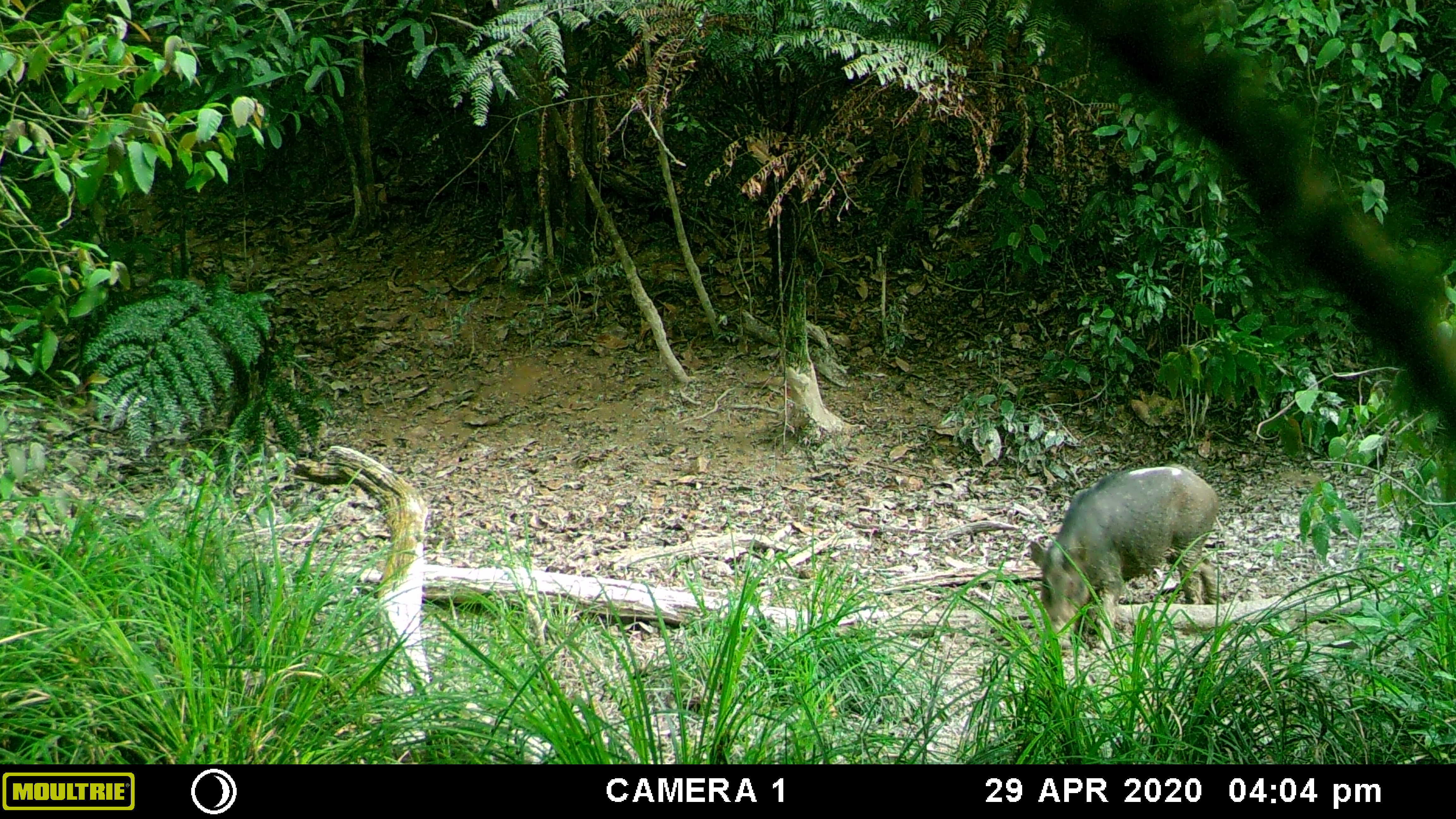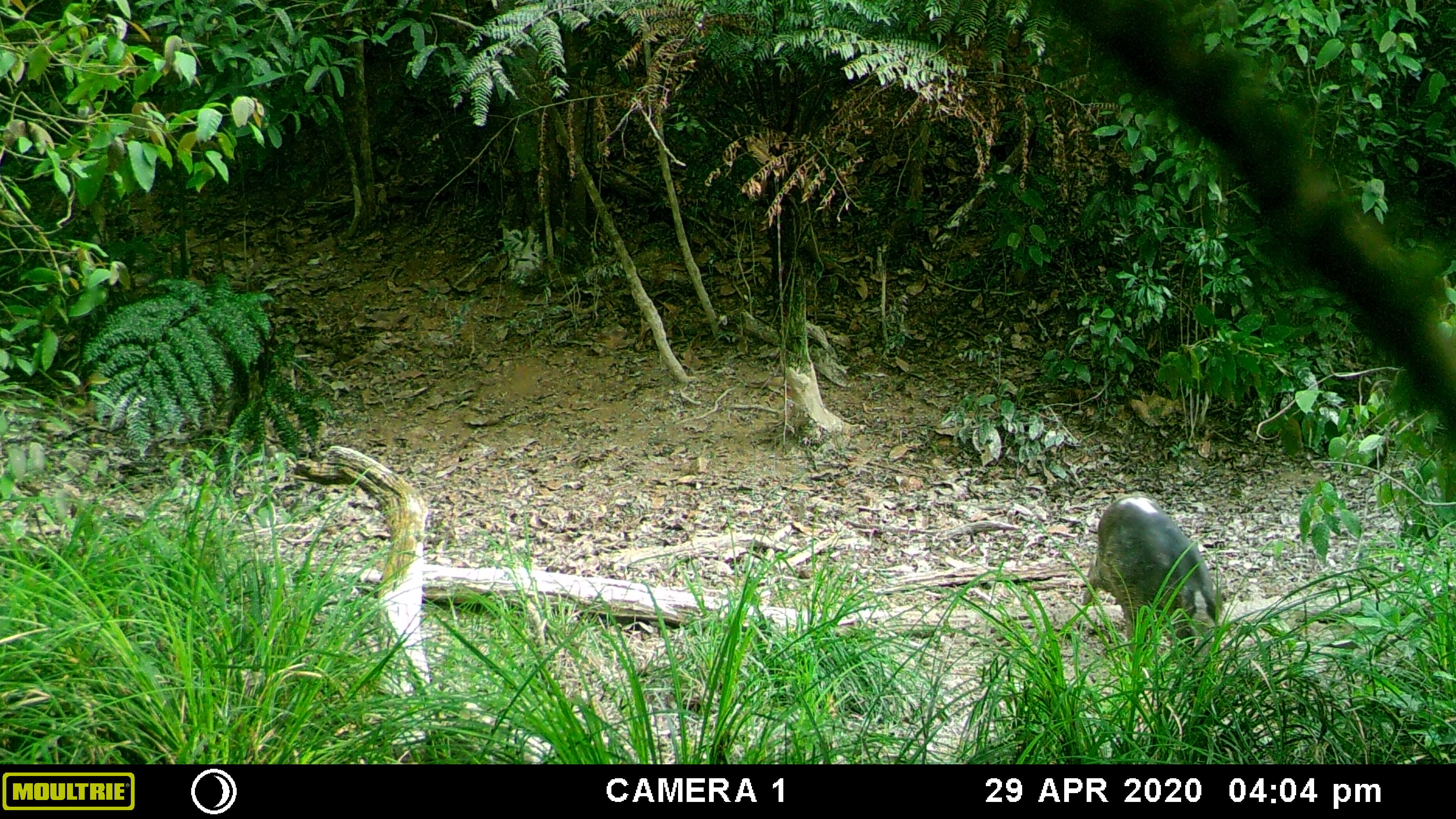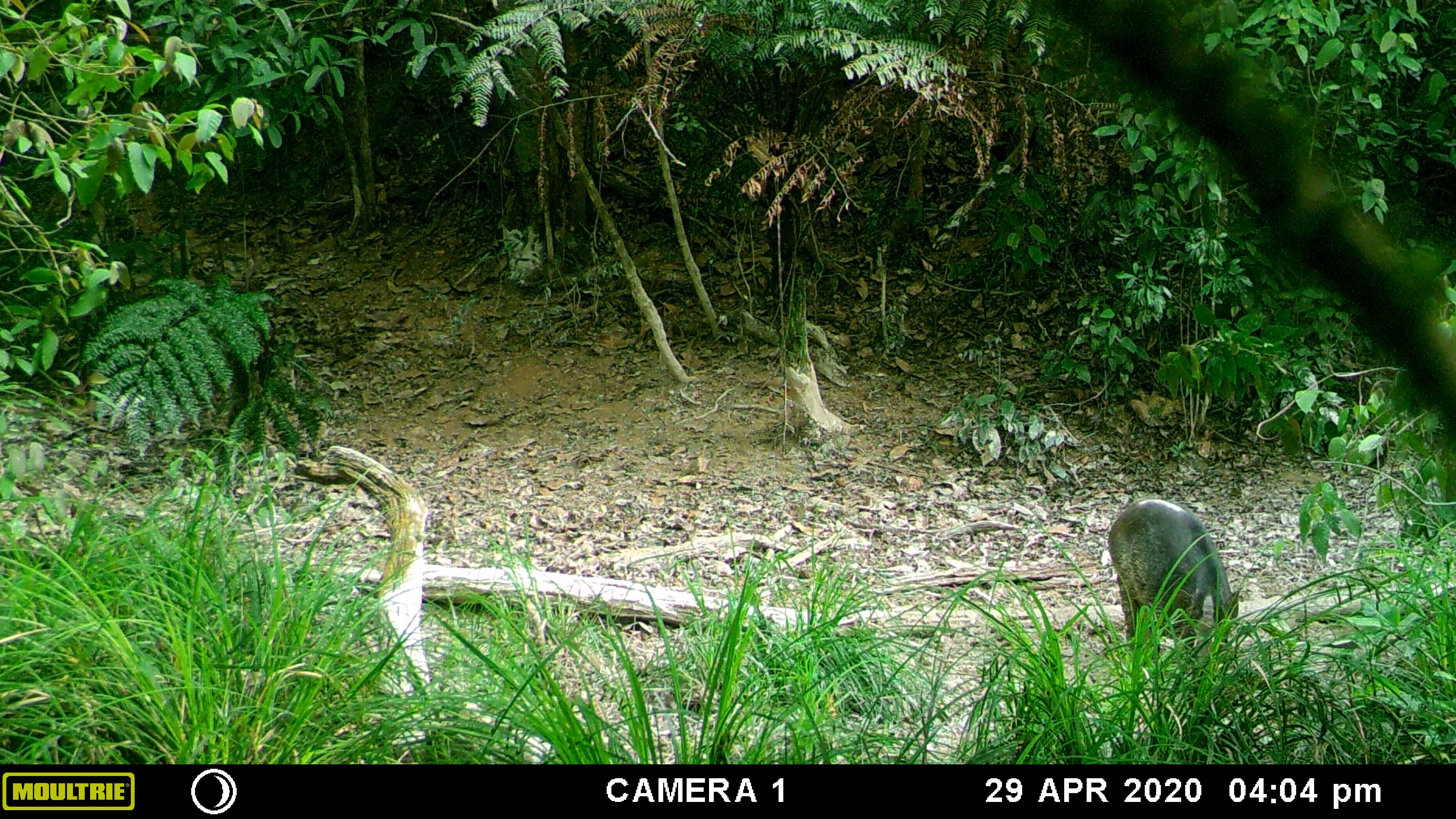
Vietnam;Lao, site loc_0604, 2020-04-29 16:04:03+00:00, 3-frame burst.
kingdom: Animalia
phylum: Chordata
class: Mammalia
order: Artiodactyla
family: Suidae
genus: Sus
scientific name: Sus scrofa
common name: eurasian wild pig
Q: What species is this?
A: Eurasian wild pig (Sus scrofa).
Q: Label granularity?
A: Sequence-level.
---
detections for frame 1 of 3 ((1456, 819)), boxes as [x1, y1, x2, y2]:
eurasian wild pig: [1027, 462, 1222, 650]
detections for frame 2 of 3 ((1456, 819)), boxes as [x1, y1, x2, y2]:
eurasian wild pig: [1080, 492, 1225, 686]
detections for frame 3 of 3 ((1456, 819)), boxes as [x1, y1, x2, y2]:
eurasian wild pig: [1105, 495, 1241, 683]